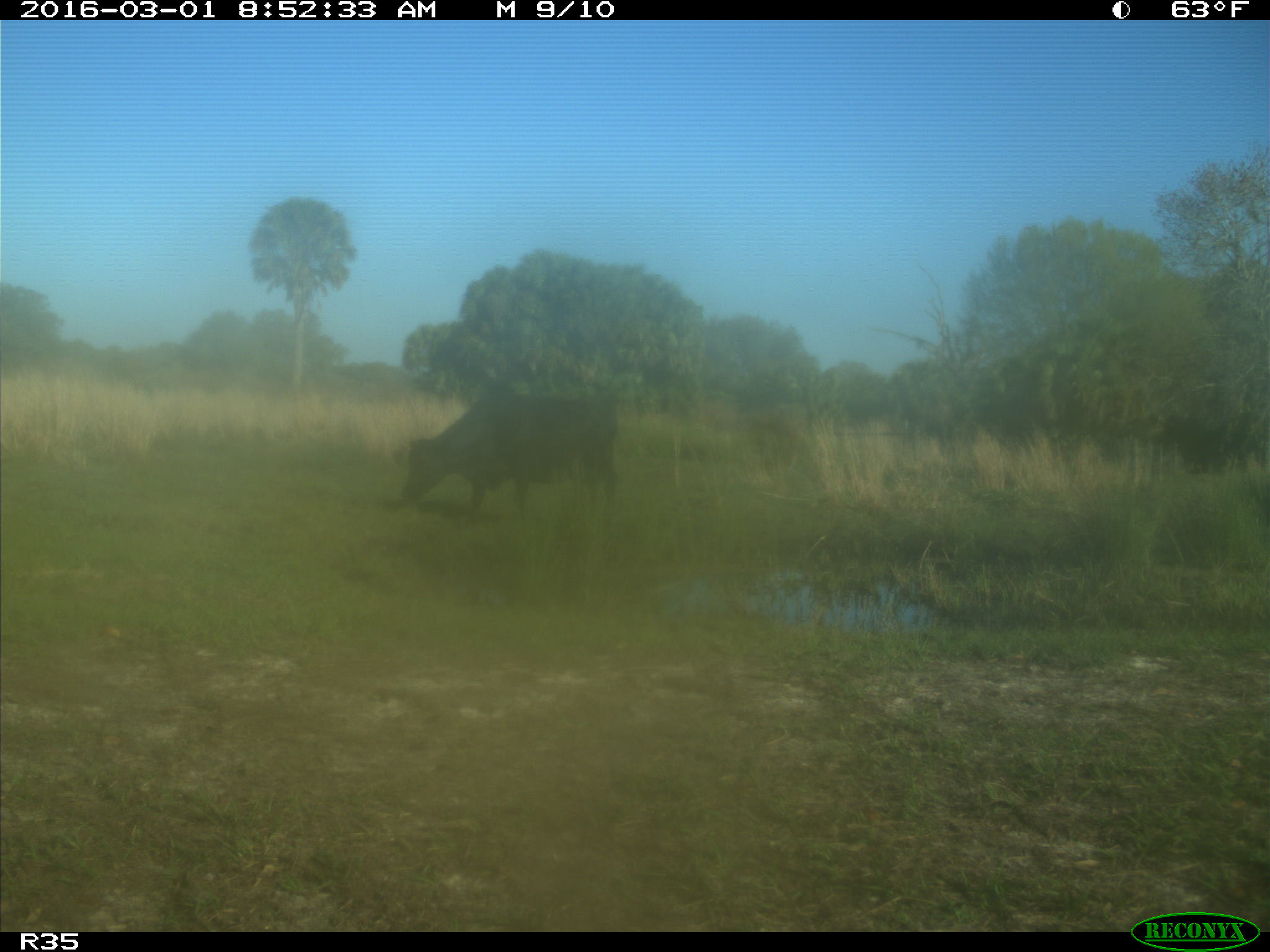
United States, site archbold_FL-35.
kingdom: Animalia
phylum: Chordata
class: Mammalia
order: Artiodactyla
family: Bovidae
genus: Bos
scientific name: Bos taurus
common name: domestic cow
Bos taurus (domestic cow).